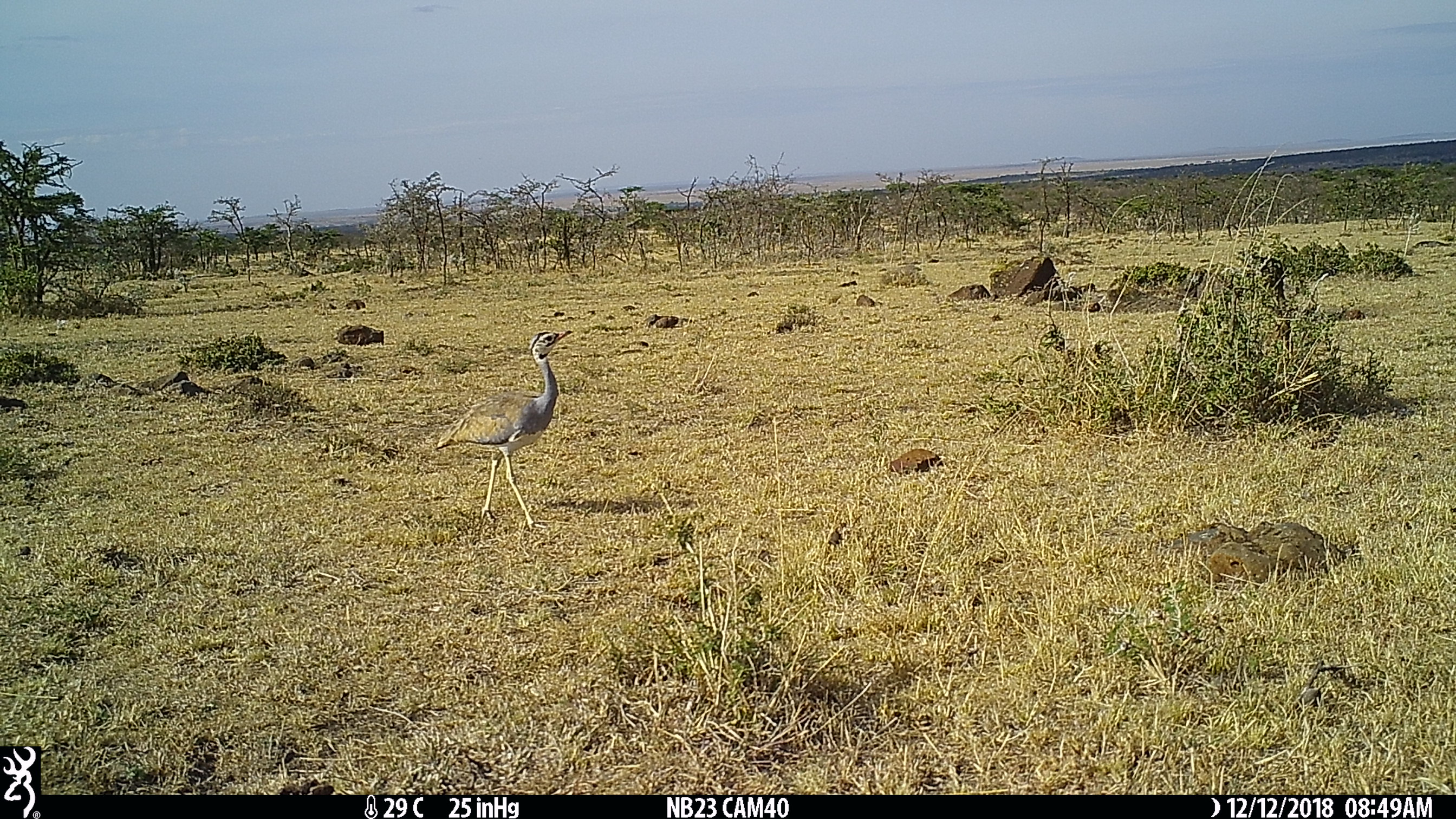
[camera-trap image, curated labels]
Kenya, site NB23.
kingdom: Animalia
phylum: Chordata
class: Aves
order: Otidiformes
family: Otididae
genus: Eupodotis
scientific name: Eupodotis senegalensis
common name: white-bellied bustard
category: bustard white bellied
Bustard white bellied (white-bellied bustard) (Eupodotis senegalensis).